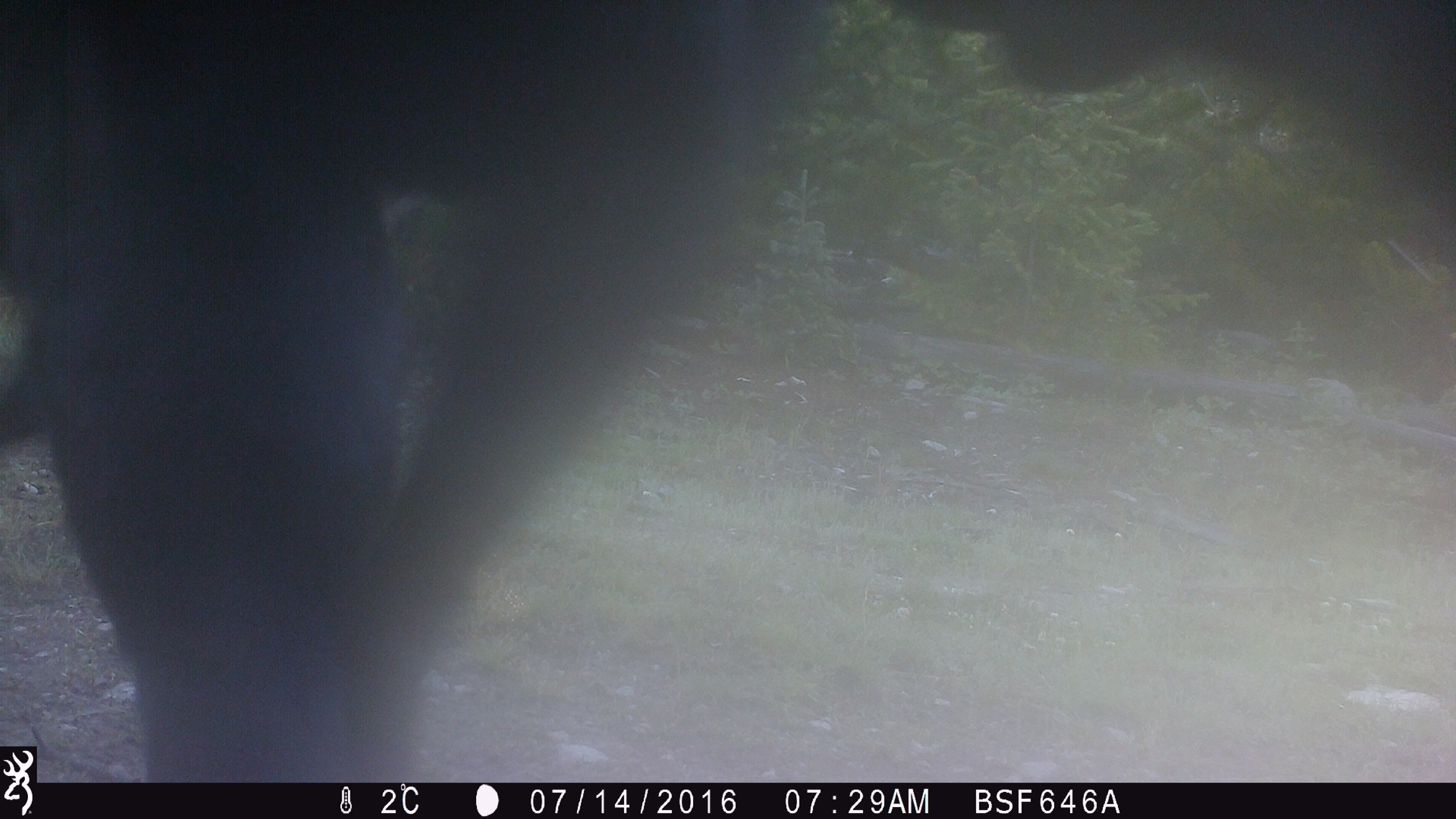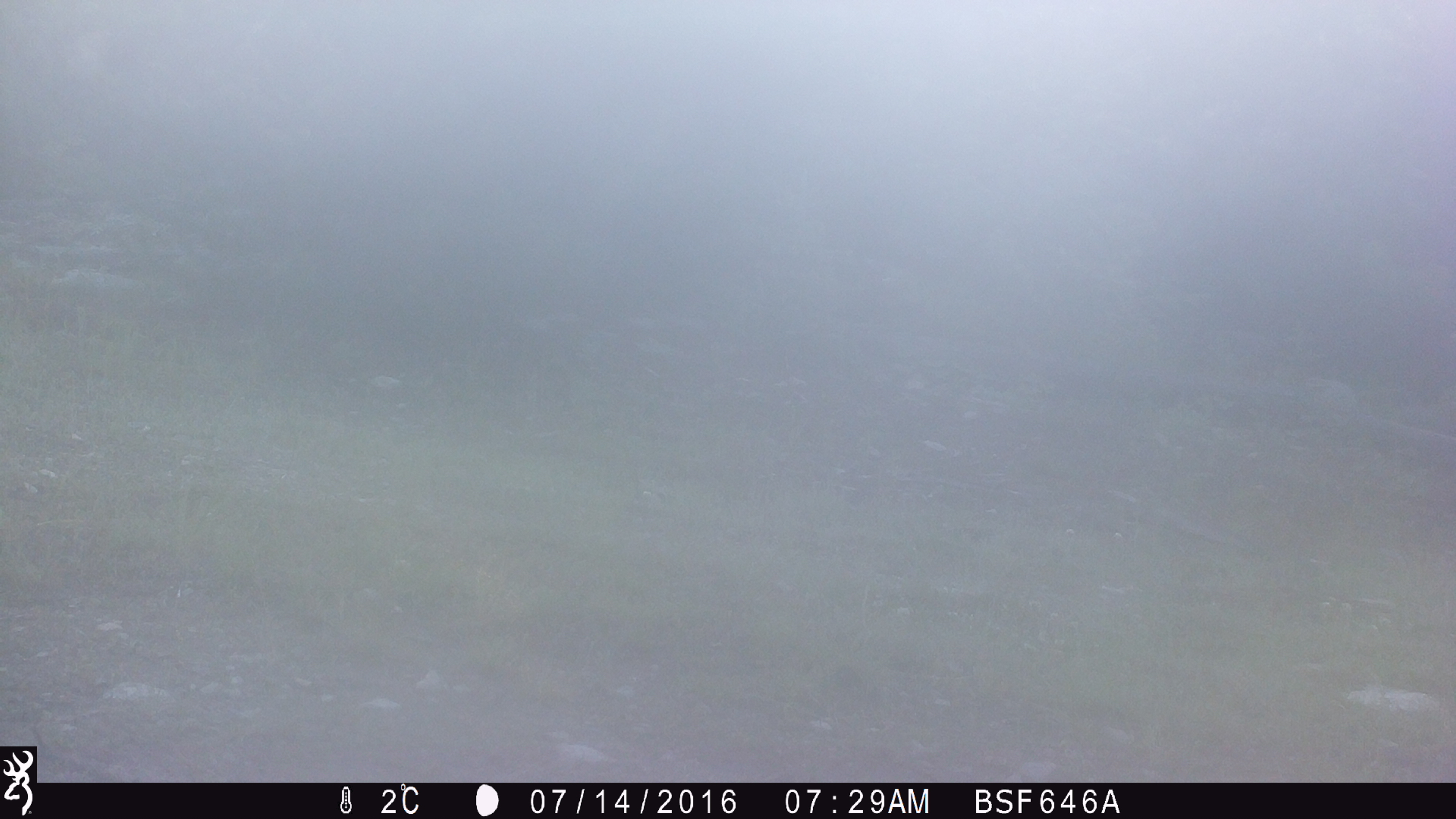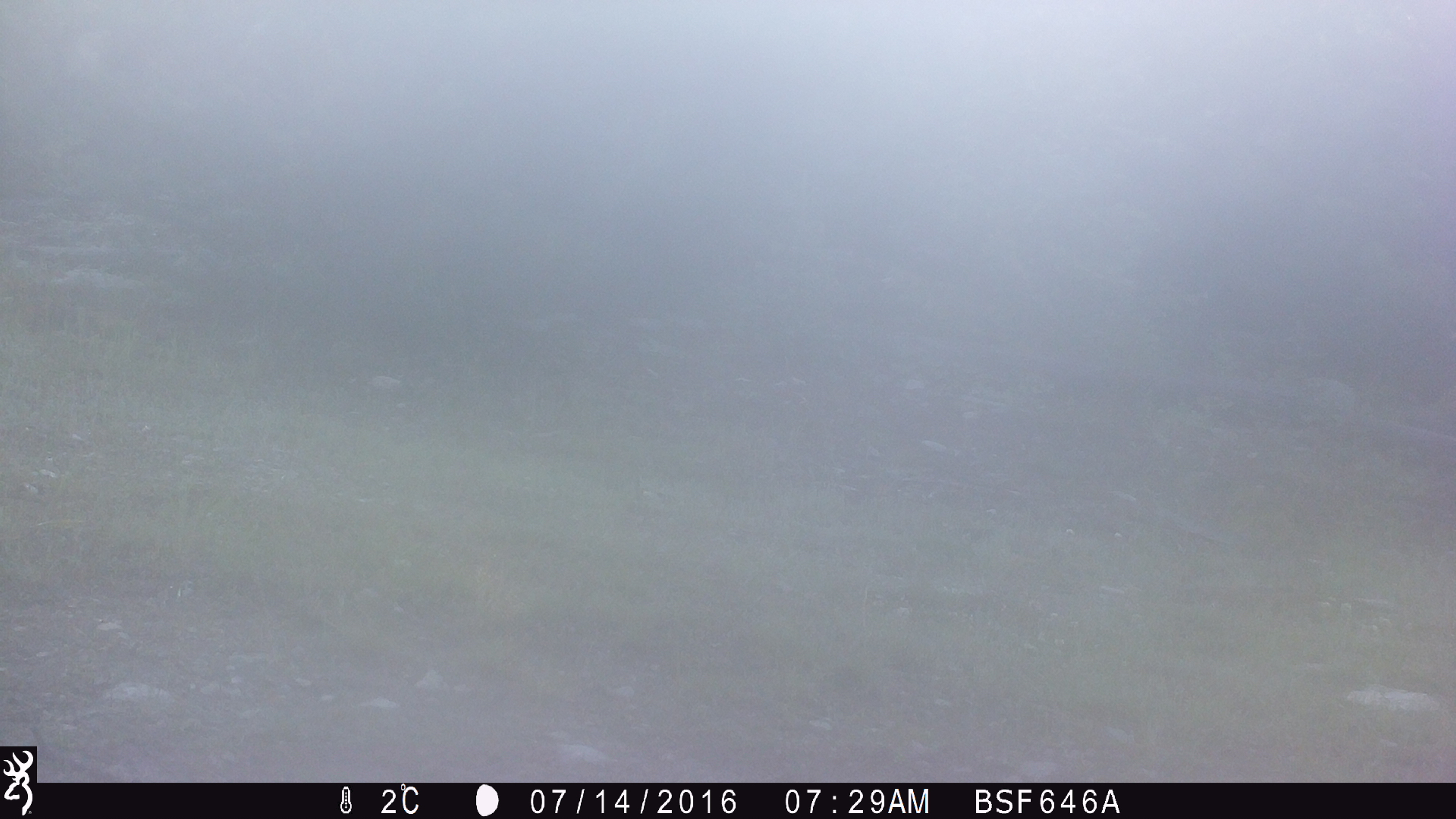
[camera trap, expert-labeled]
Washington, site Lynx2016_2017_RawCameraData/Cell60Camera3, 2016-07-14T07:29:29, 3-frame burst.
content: unidentified animal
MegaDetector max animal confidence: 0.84